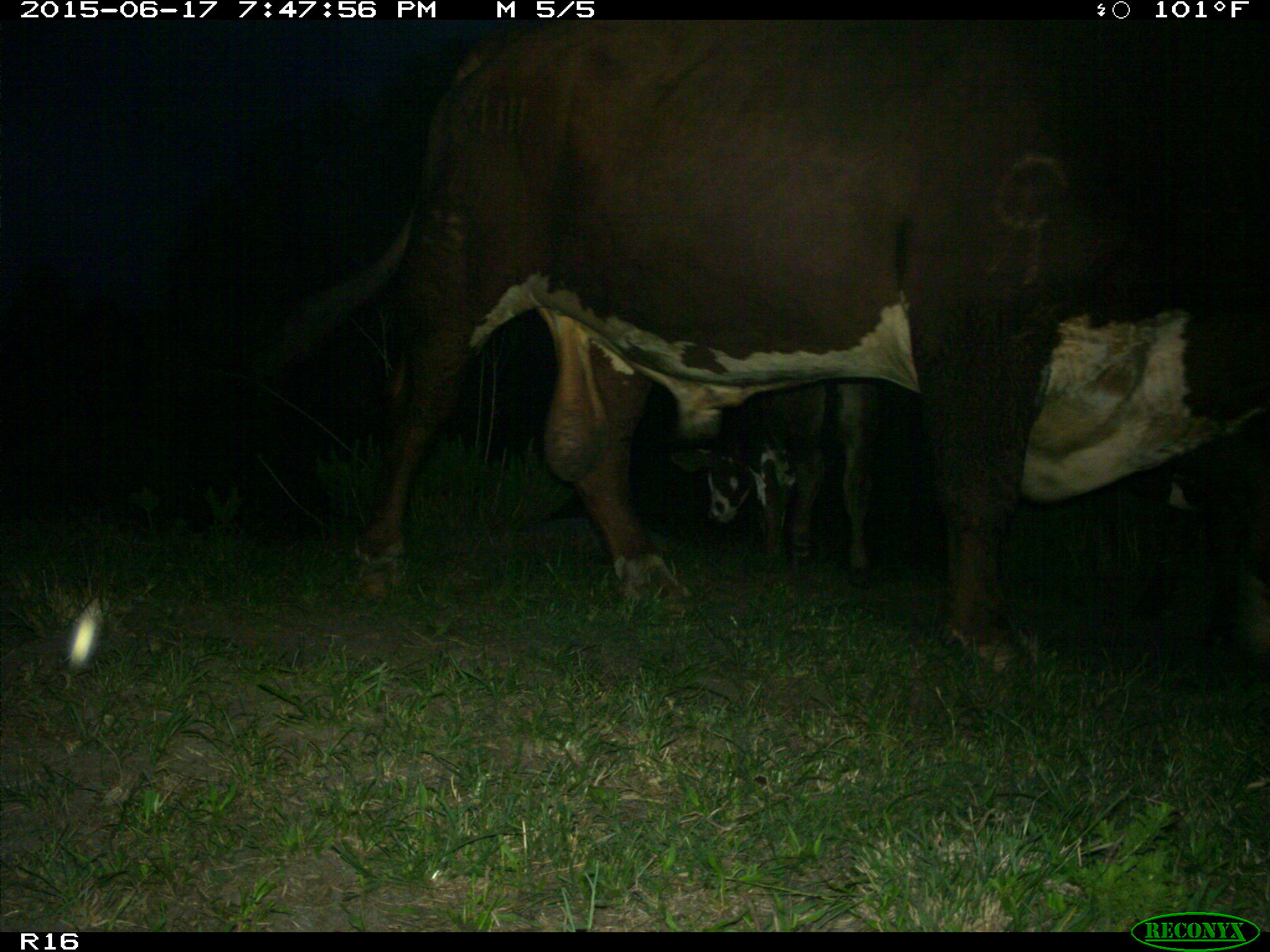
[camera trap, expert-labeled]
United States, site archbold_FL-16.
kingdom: Animalia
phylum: Chordata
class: Mammalia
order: Artiodactyla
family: Bovidae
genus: Bos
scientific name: Bos taurus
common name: domestic cow